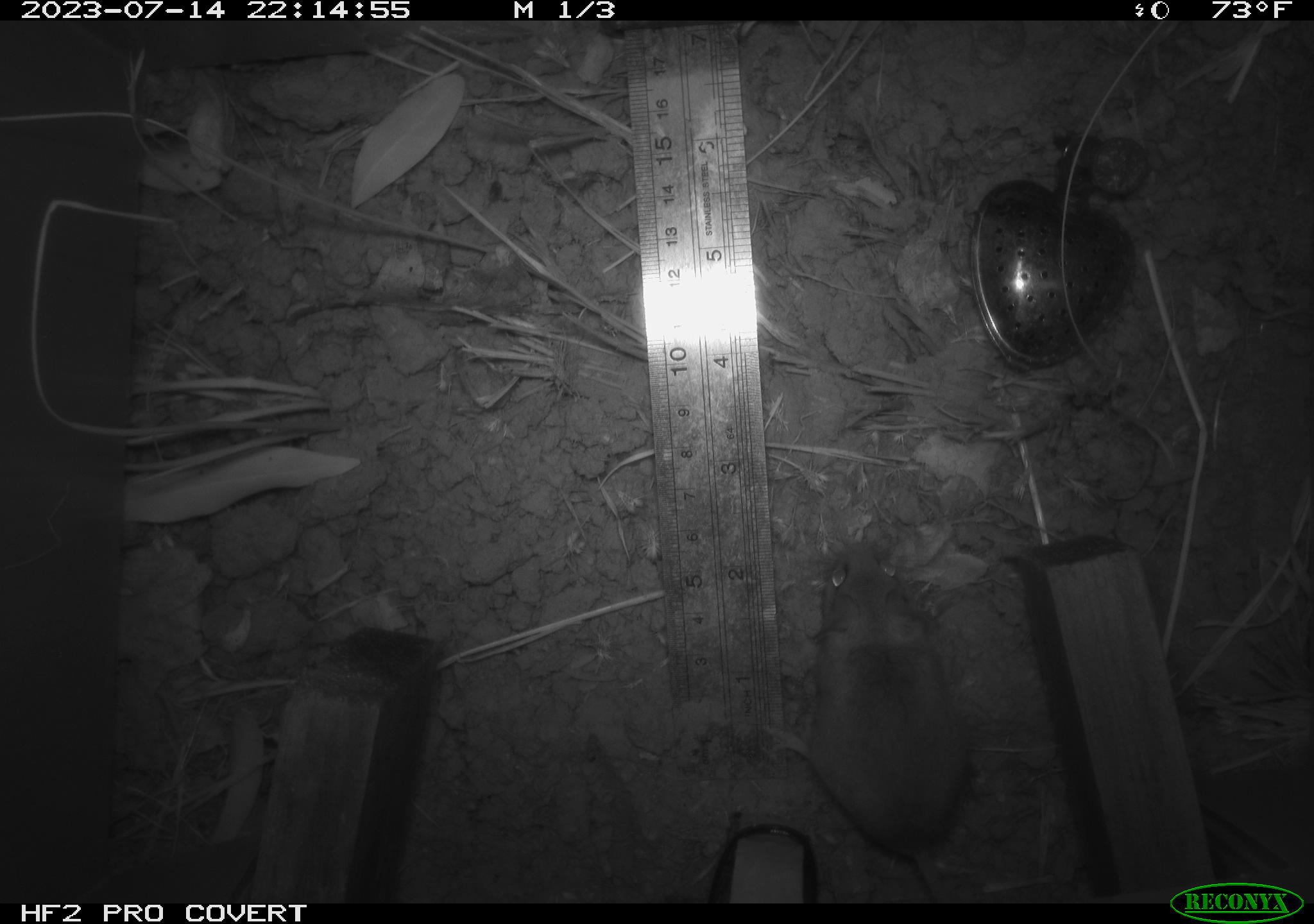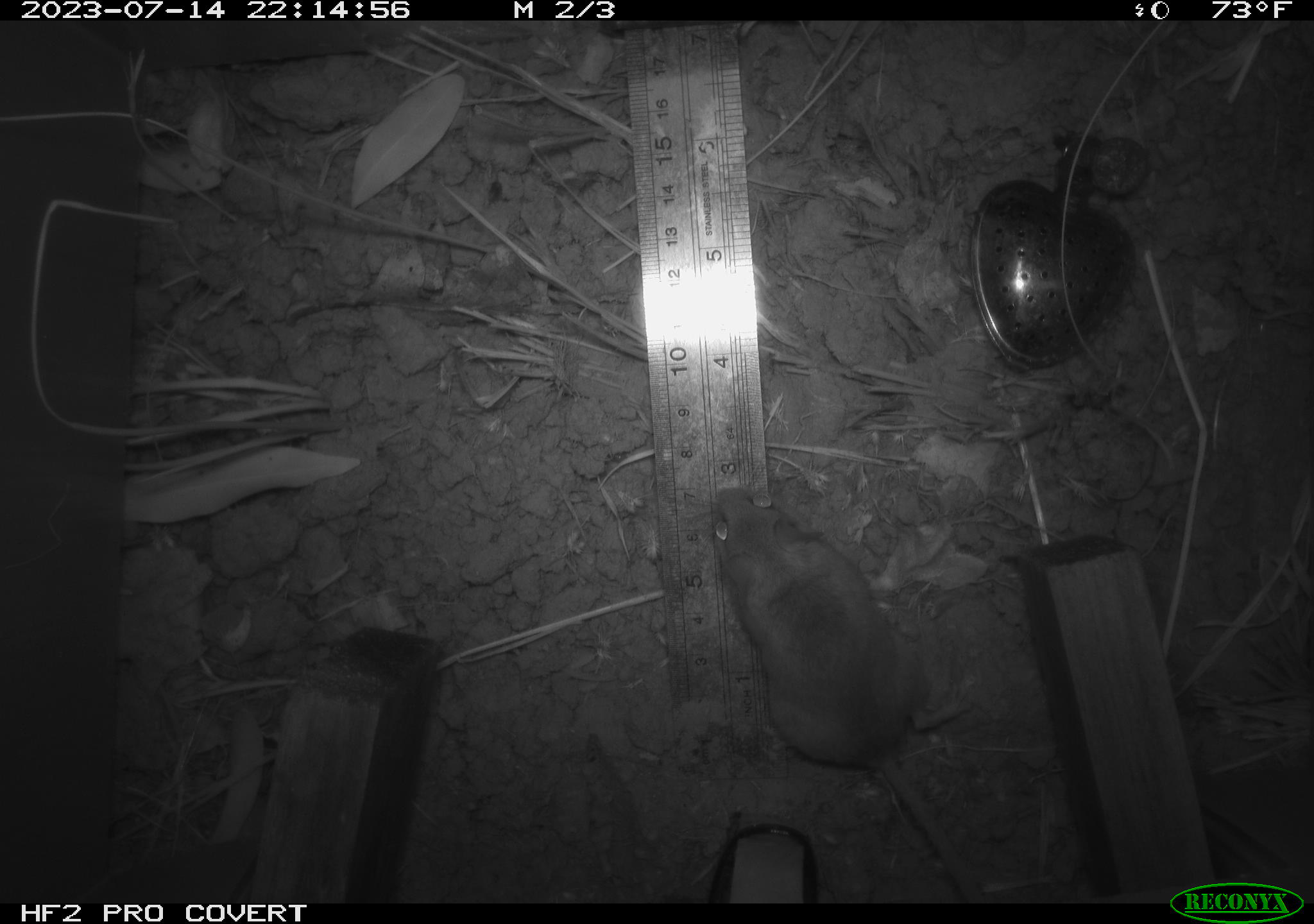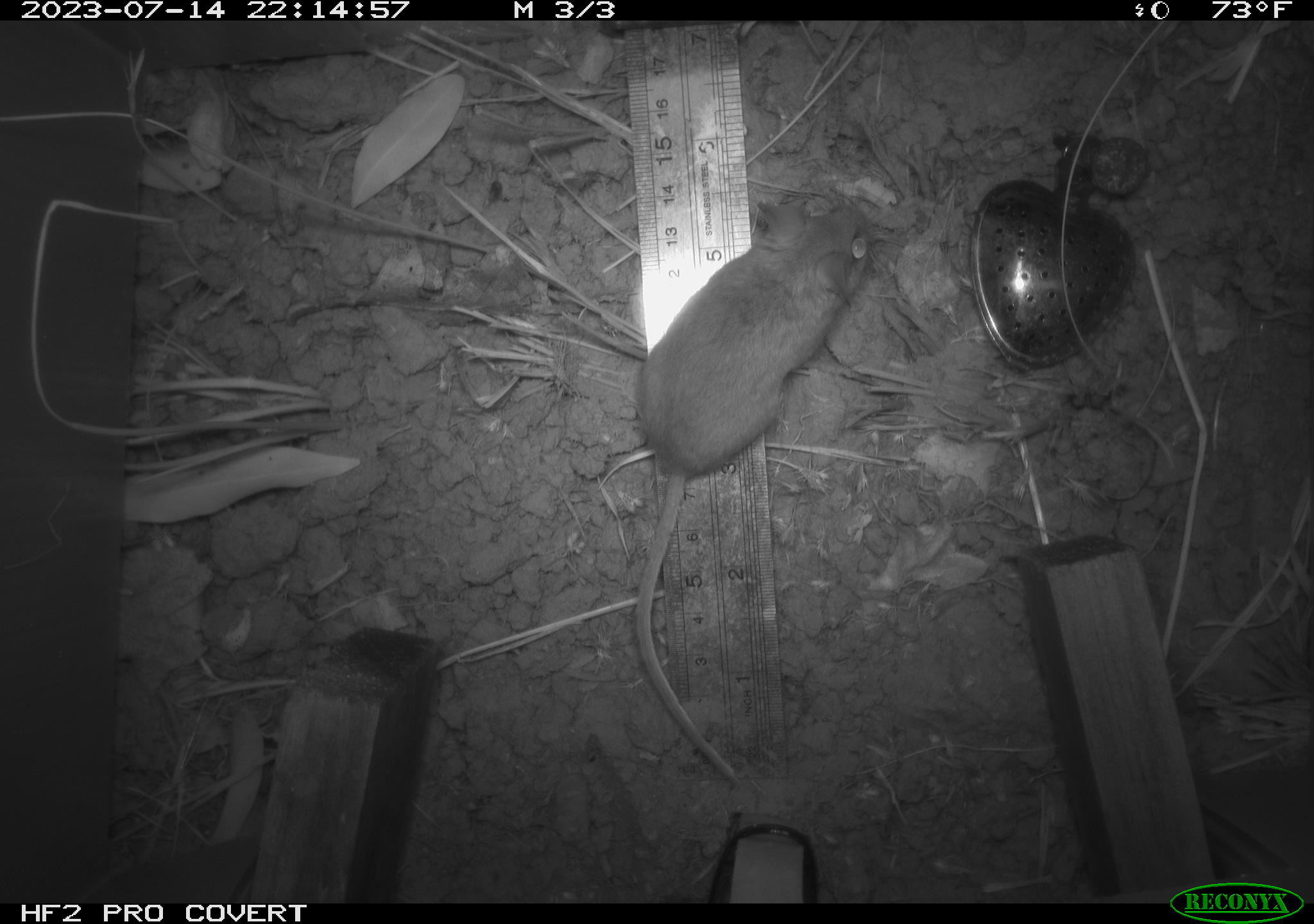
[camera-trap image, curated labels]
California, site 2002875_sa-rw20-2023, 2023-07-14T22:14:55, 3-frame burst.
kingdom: Animalia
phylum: Chordata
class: Mammalia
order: Rodentia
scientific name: Rodentia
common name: mouse species